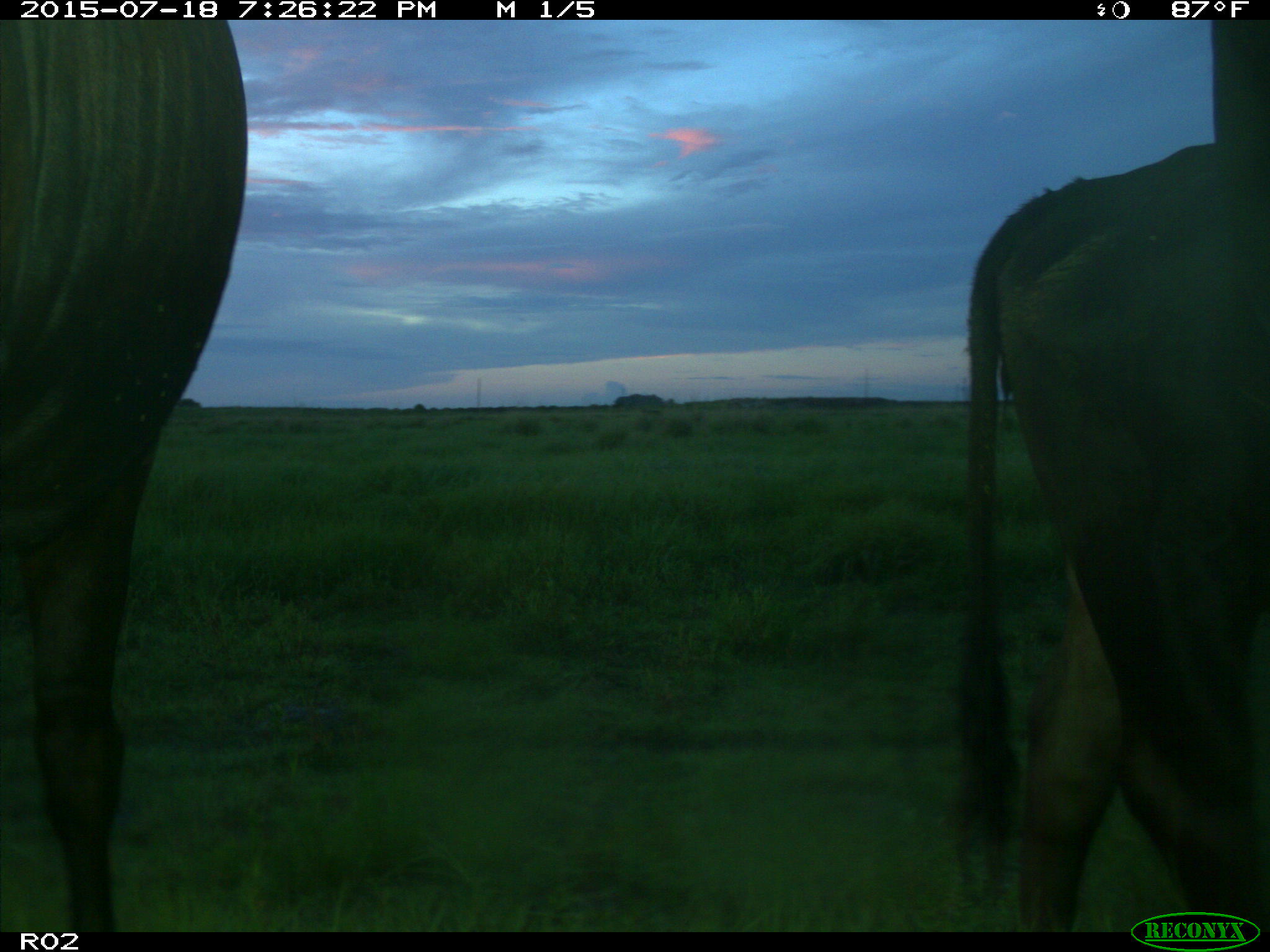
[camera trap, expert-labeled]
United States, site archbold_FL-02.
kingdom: Animalia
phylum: Chordata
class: Mammalia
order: Artiodactyla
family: Bovidae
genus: Bos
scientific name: Bos taurus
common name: domestic cow